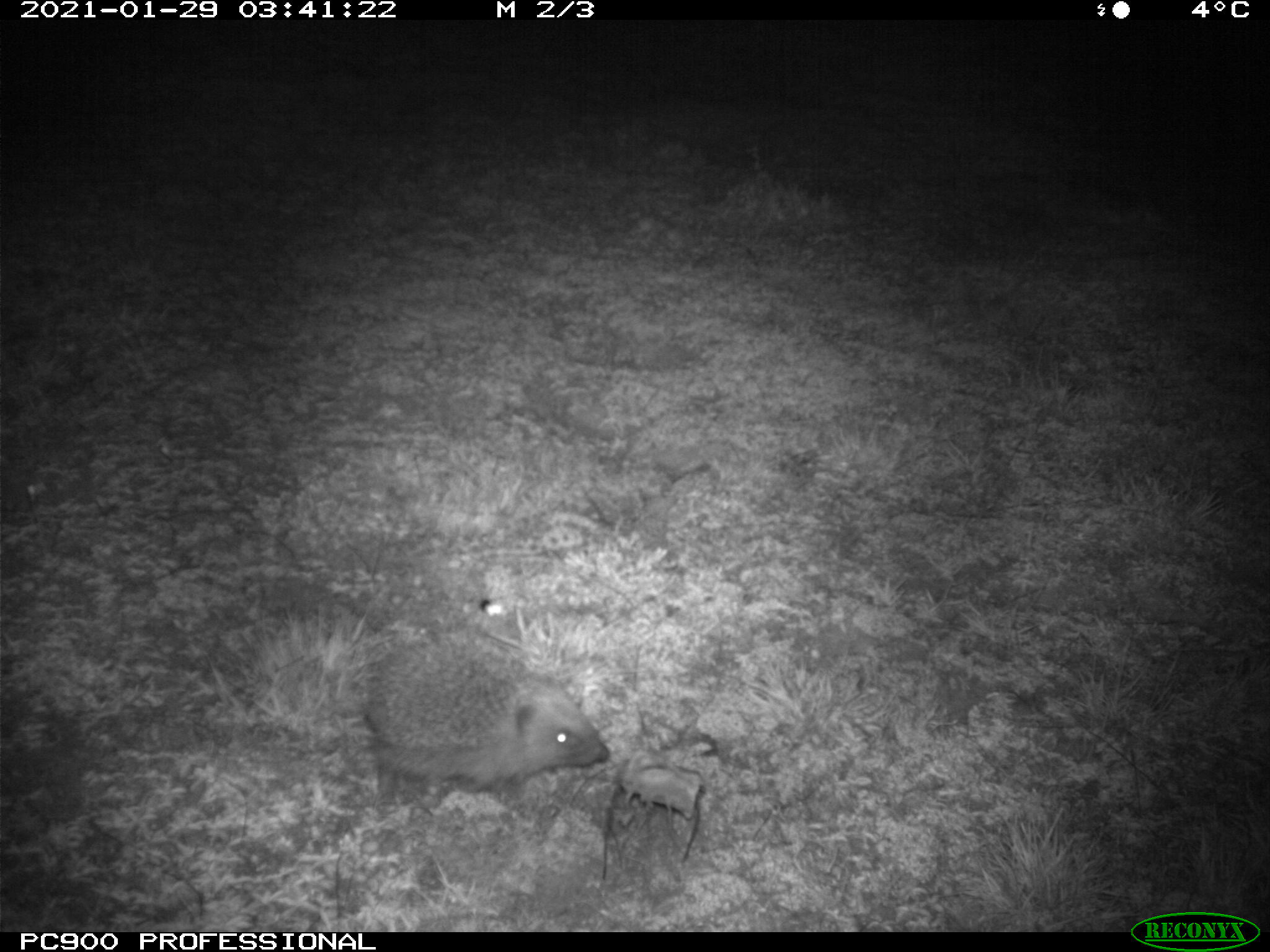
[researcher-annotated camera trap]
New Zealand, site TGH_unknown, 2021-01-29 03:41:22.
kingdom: Animalia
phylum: Chordata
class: Mammalia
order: Eulipotyphla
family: Erinaceidae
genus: Erinaceus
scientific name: Erinaceus europaeus europaeus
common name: european hedgehog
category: hedgehog